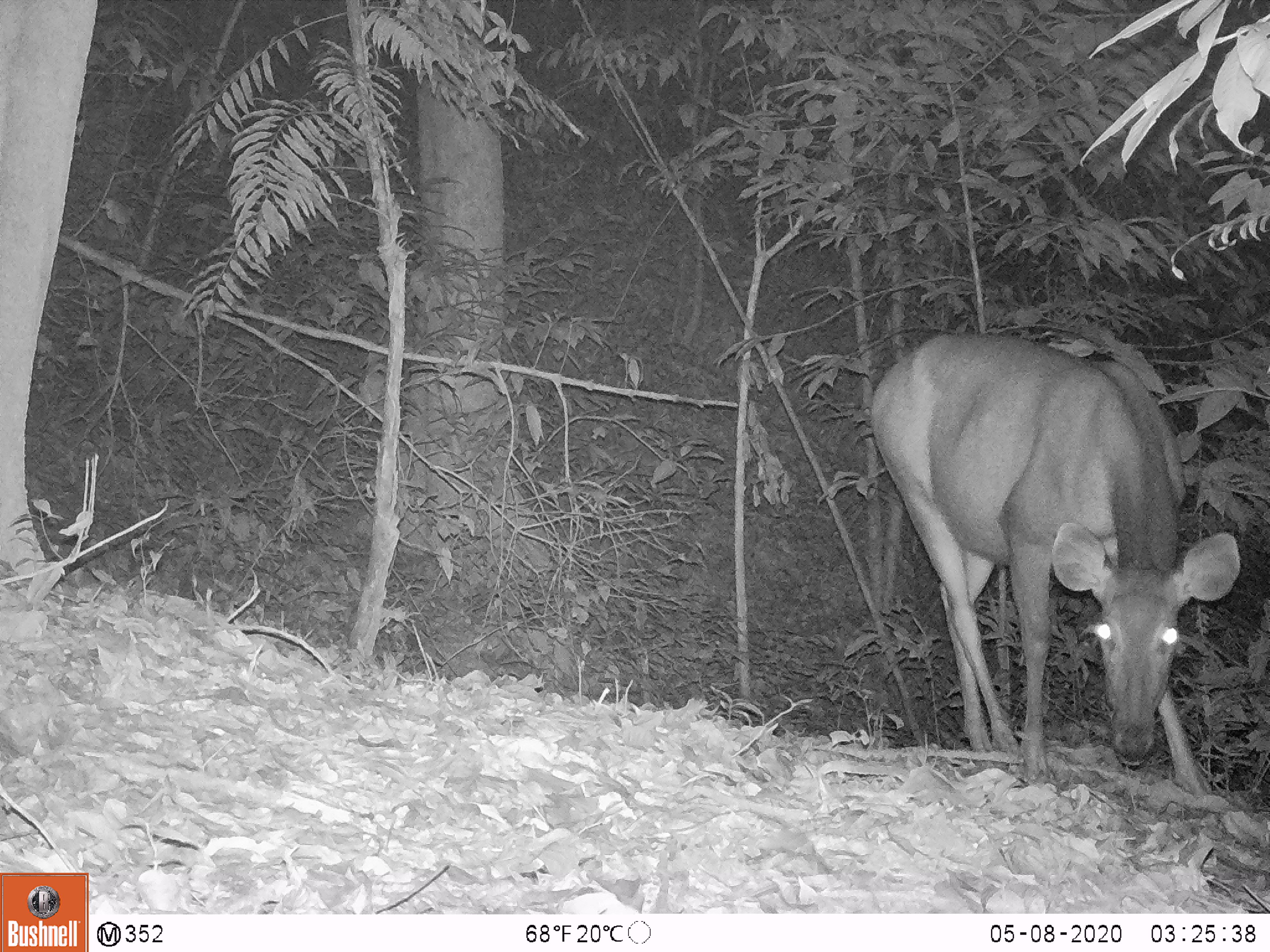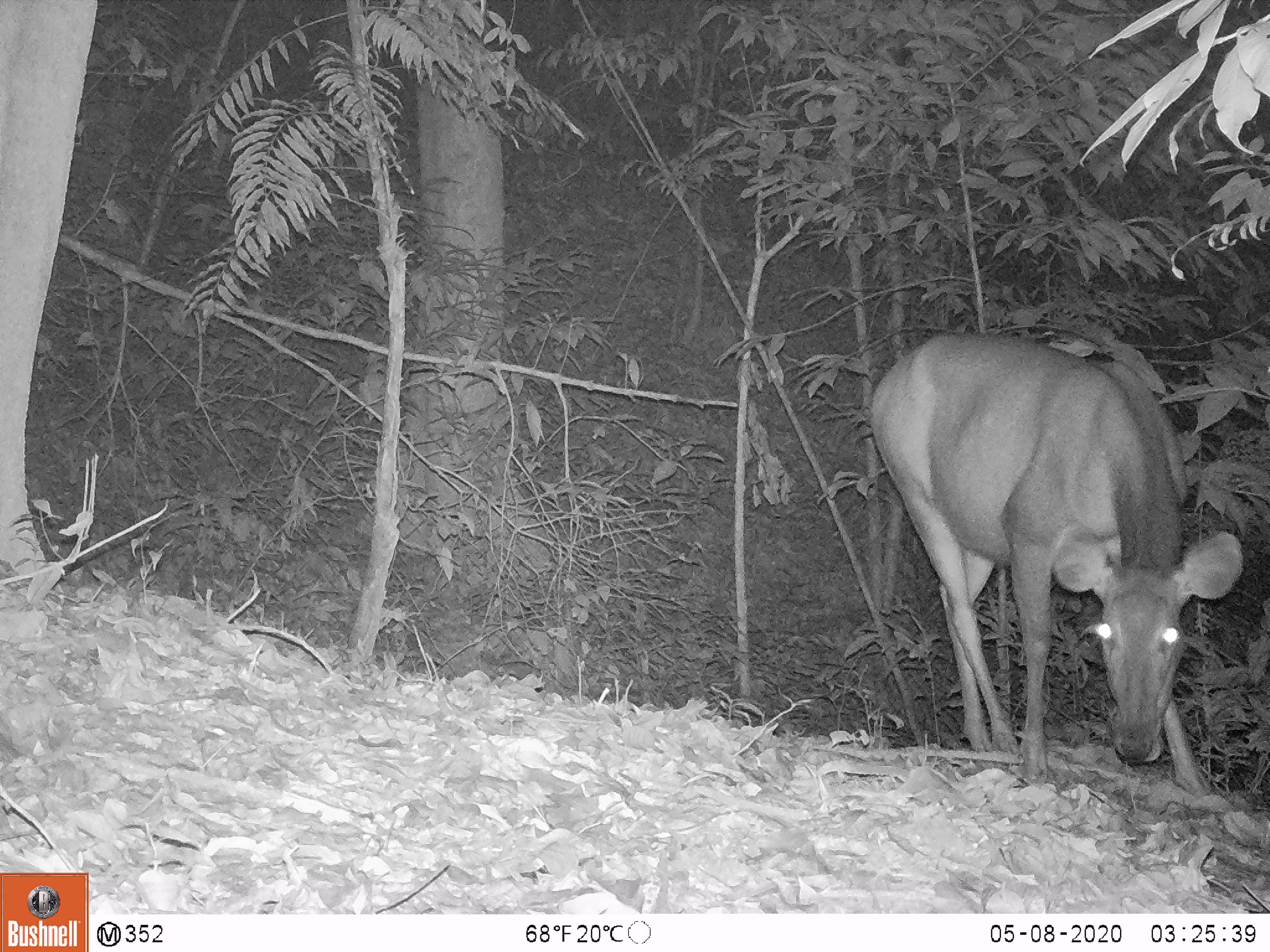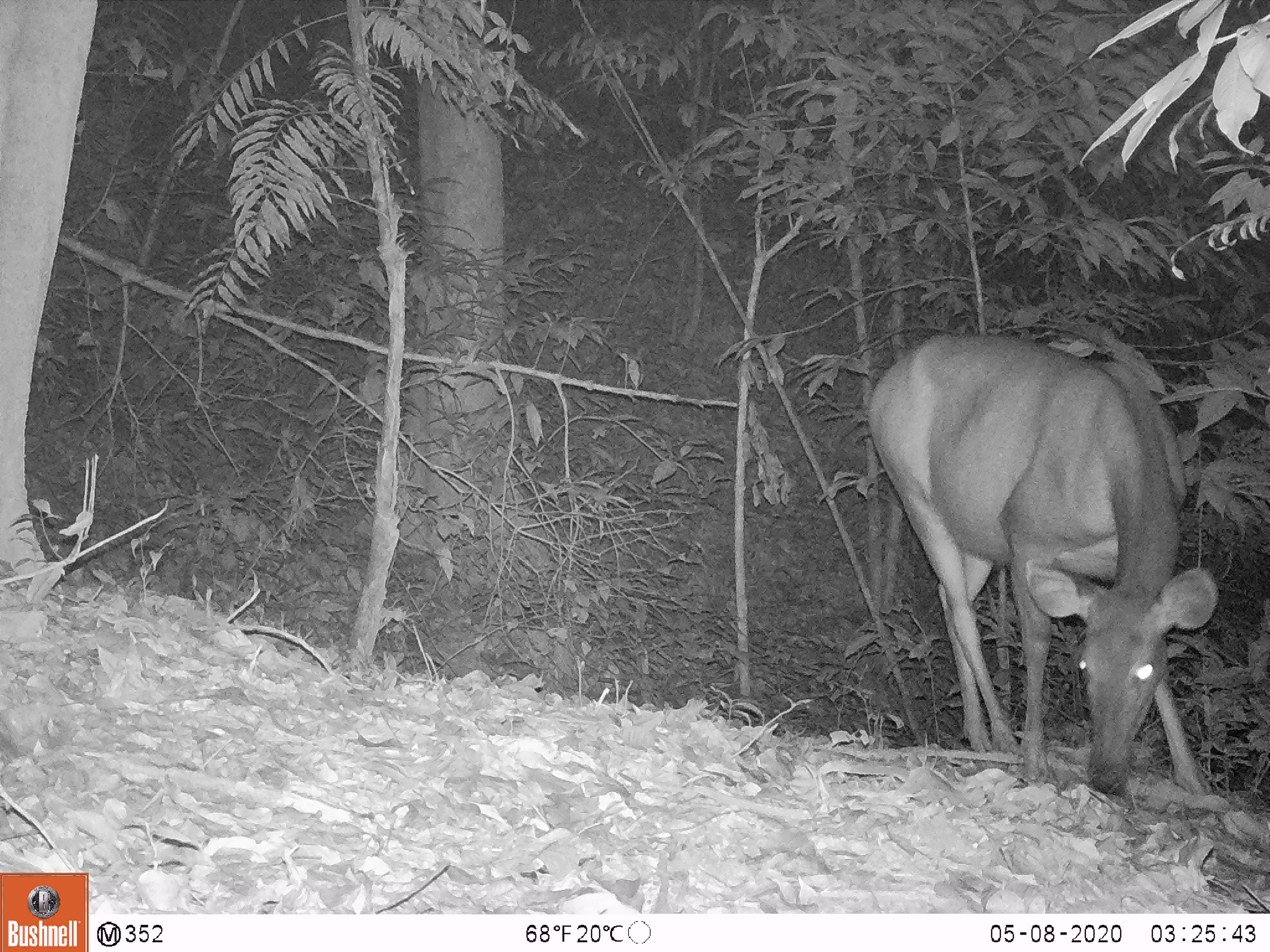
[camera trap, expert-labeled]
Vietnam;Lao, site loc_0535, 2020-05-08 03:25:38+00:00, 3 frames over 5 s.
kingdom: Animalia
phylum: Chordata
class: Mammalia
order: Artiodactyla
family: Cervidae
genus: Rusa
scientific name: Rusa unicolor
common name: sambar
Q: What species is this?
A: Sambar (Rusa unicolor).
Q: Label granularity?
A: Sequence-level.